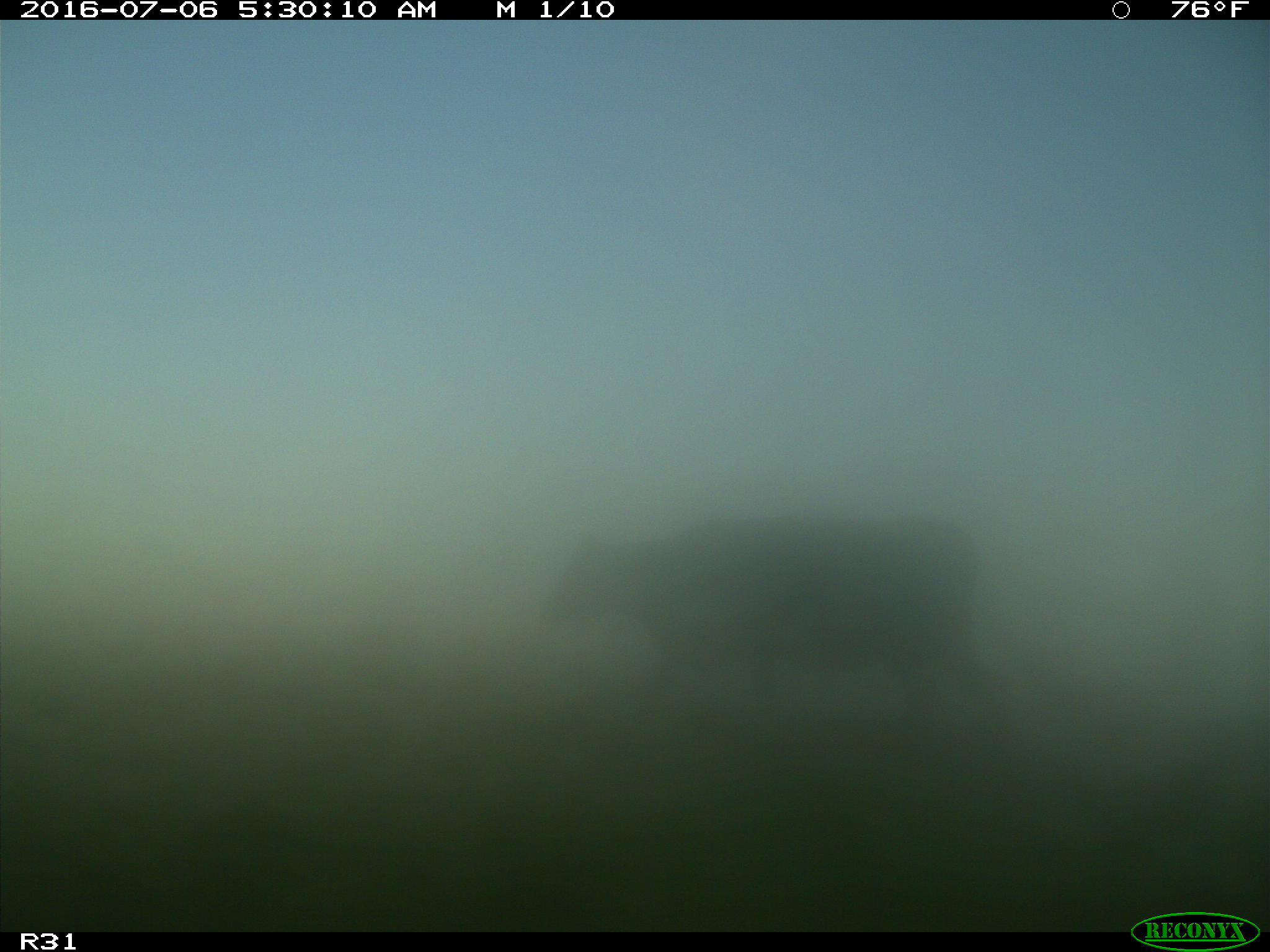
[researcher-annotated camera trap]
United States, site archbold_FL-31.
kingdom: Animalia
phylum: Chordata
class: Mammalia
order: Artiodactyla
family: Bovidae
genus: Bos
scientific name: Bos taurus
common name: domestic cow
Bos taurus (domestic cow).